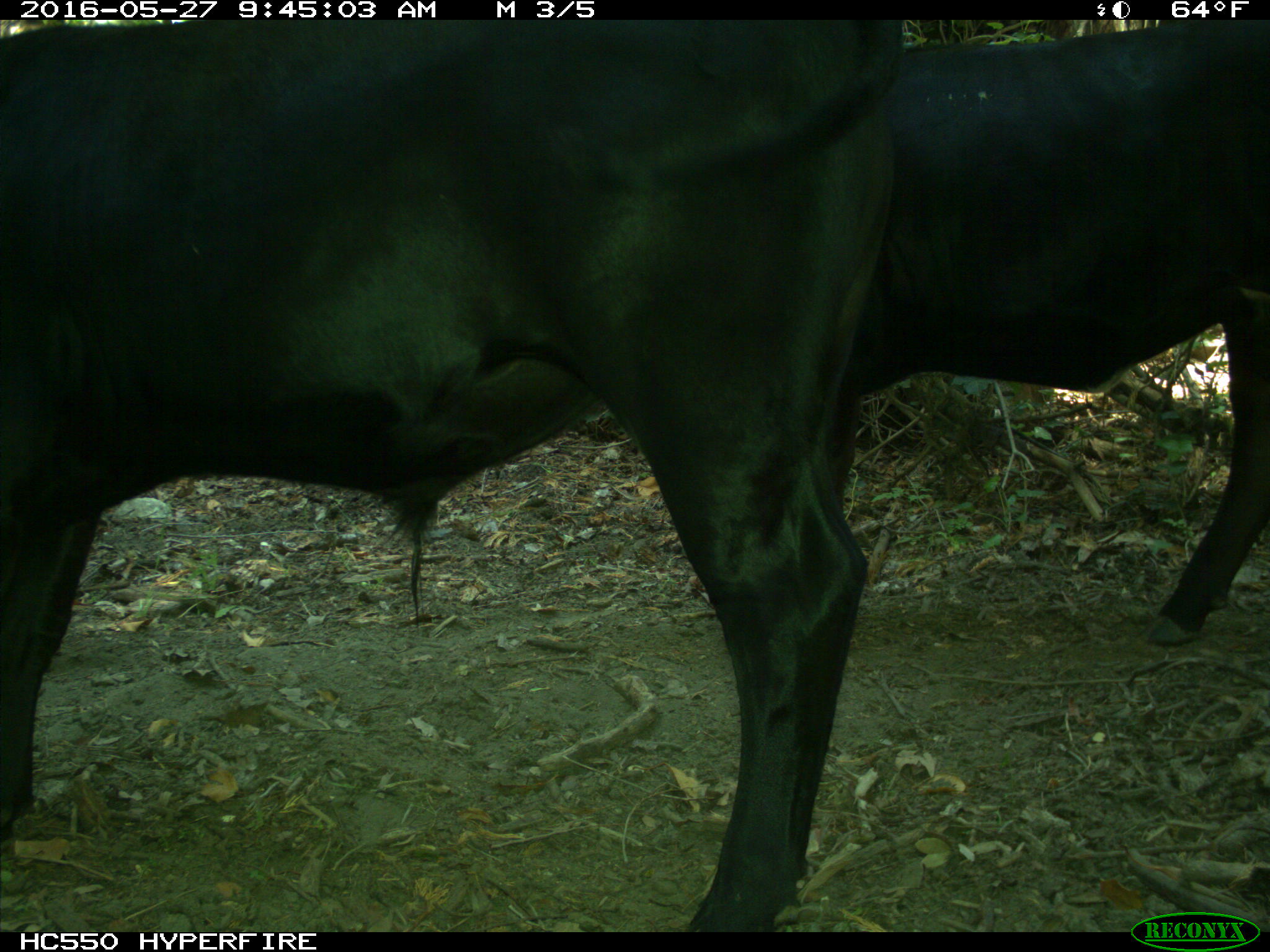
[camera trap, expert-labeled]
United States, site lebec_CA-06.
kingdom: Animalia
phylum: Chordata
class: Mammalia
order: Artiodactyla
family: Bovidae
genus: Bos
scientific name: Bos taurus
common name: domestic cow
Bos taurus (domestic cow).